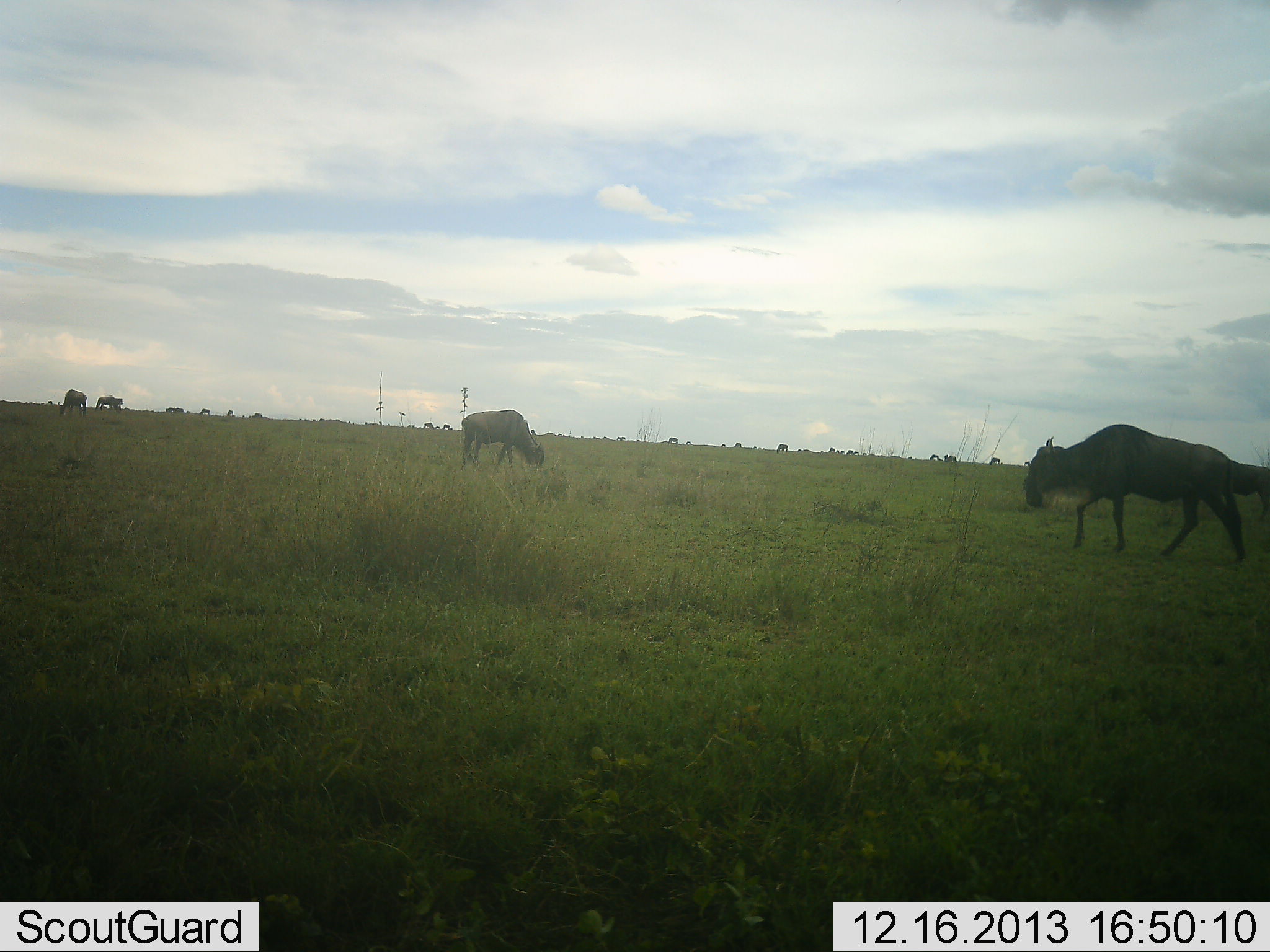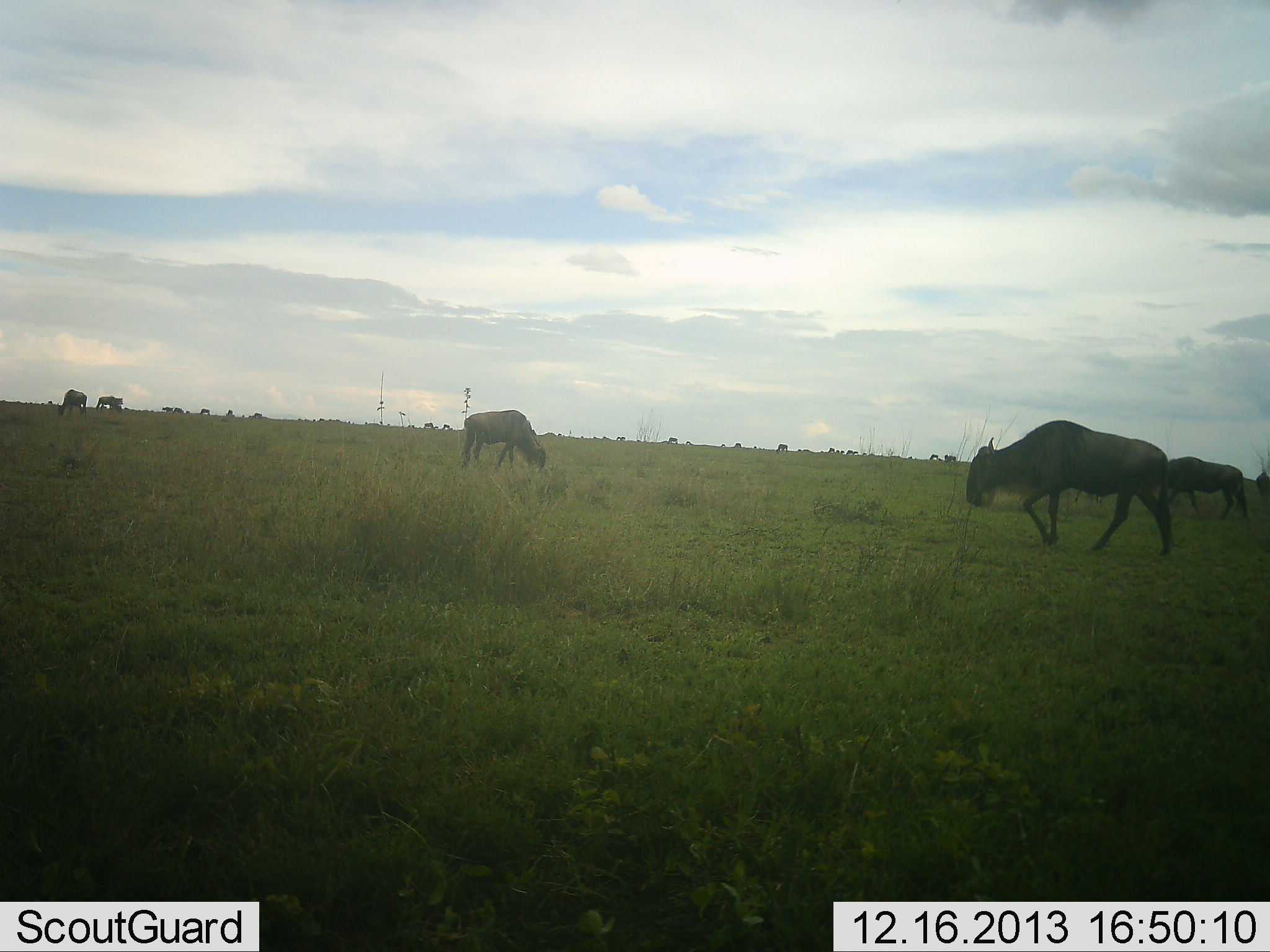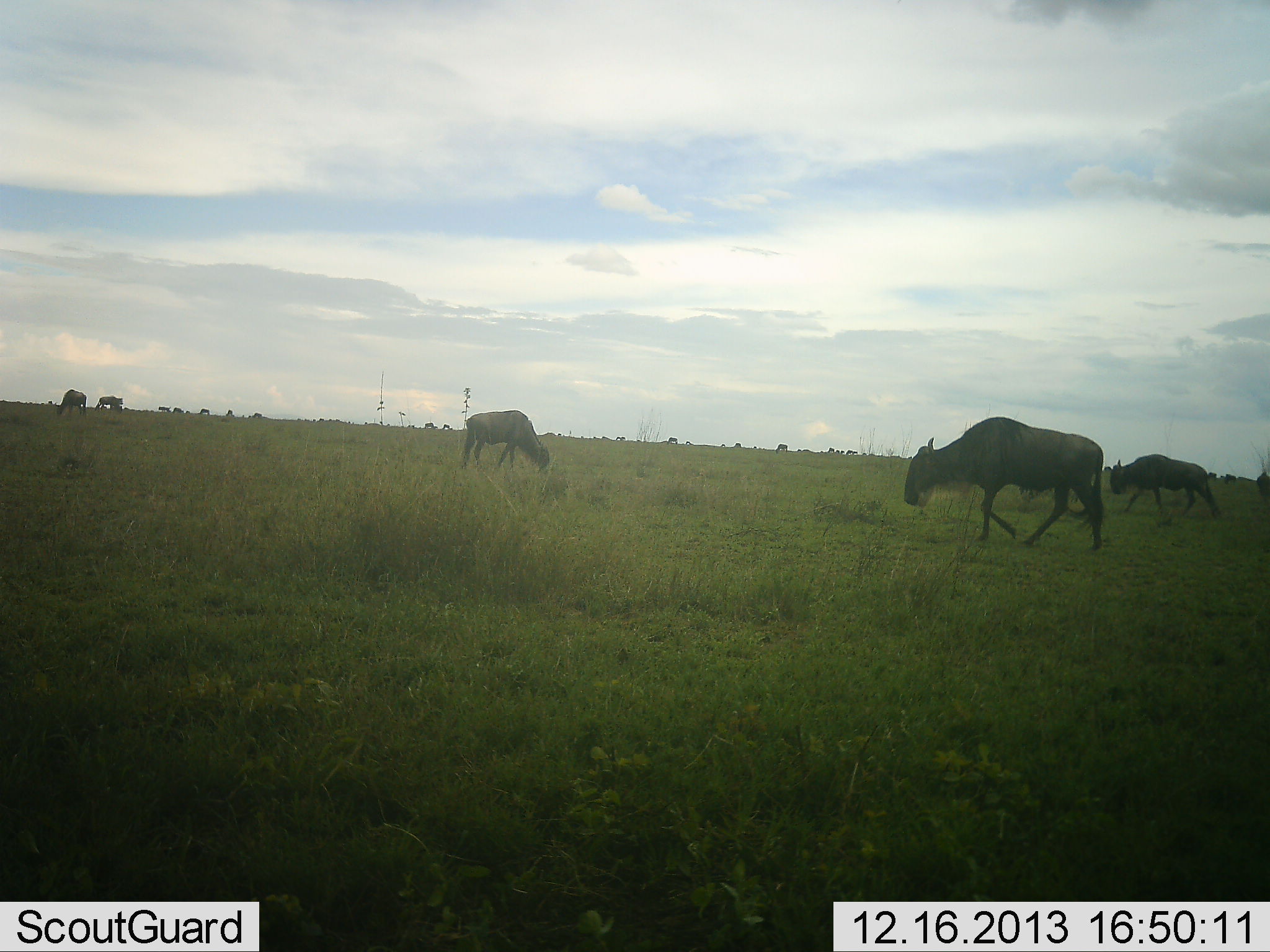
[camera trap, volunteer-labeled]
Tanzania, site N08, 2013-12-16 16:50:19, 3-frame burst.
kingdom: Animalia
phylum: Chordata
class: Mammalia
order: Artiodactyla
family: Bovidae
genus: Connochaetes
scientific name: Connochaetes taurinus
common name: blue wildebeest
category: wildebeest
Wildebeest (blue wildebeest) (Connochaetes taurinus), count 11-50. Behavior (volunteer vote fractions): standing 30%, resting 0%, moving 90%, interacting 0%. Young present (vote fraction): 0%. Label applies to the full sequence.